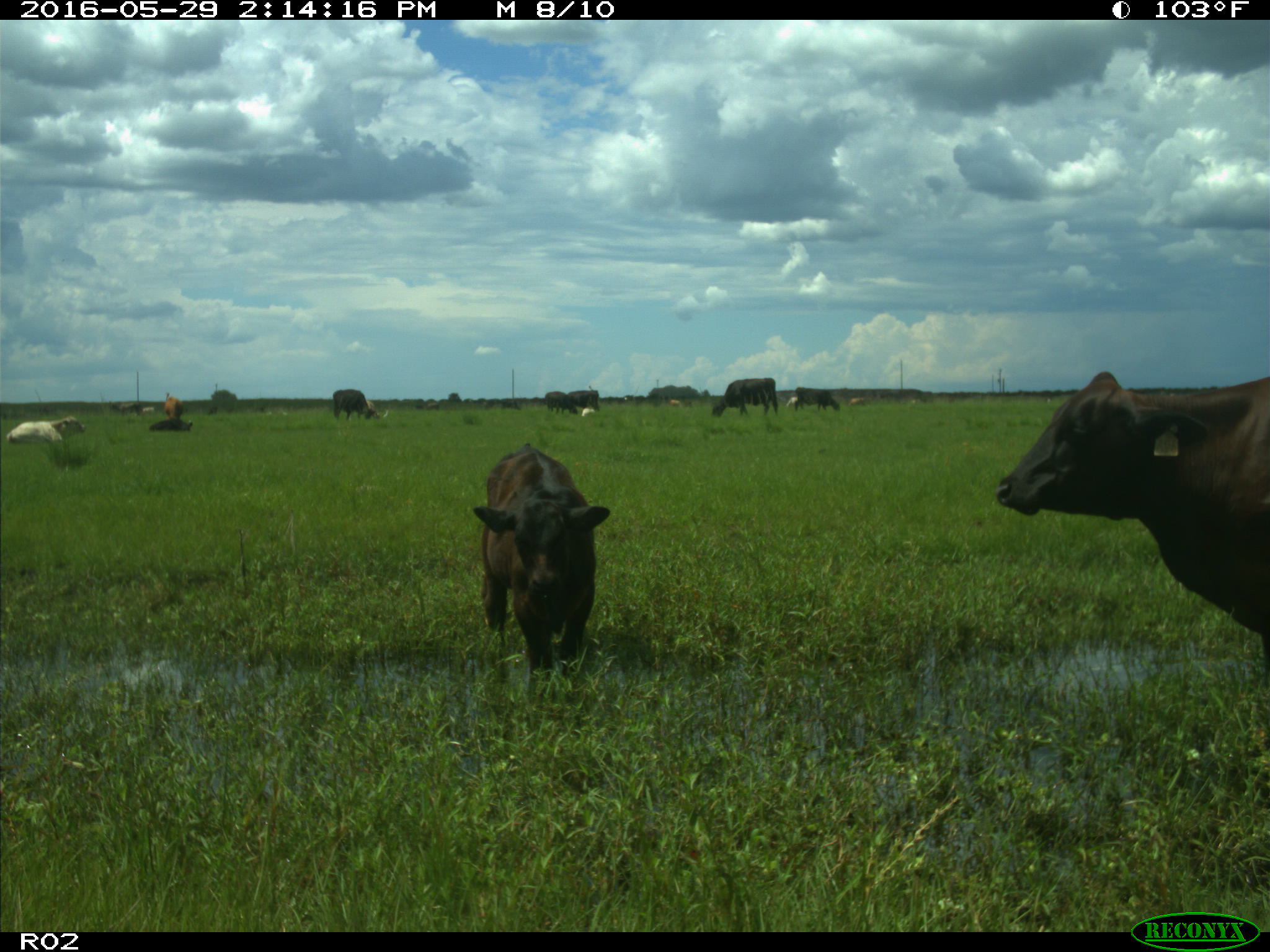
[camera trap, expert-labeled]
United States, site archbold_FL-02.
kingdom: Animalia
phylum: Chordata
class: Mammalia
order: Artiodactyla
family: Bovidae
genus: Bos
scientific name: Bos taurus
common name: domestic cow